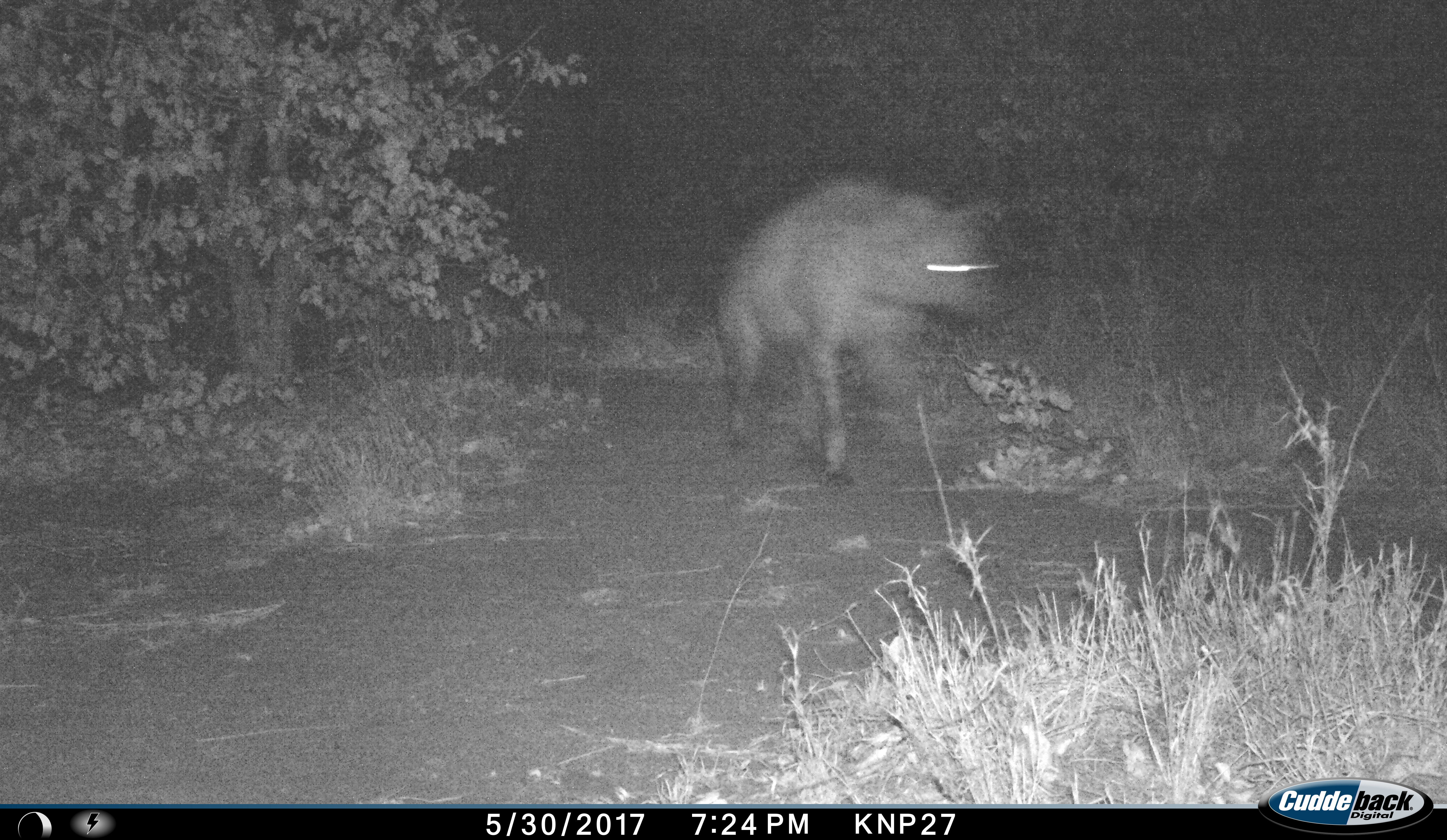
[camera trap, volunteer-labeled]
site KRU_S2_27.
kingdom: Animalia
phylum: Chordata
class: Mammalia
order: Carnivora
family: Hyaenidae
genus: Crocuta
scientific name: Crocuta crocuta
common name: spotted hyena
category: hyenaspotted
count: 1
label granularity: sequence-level